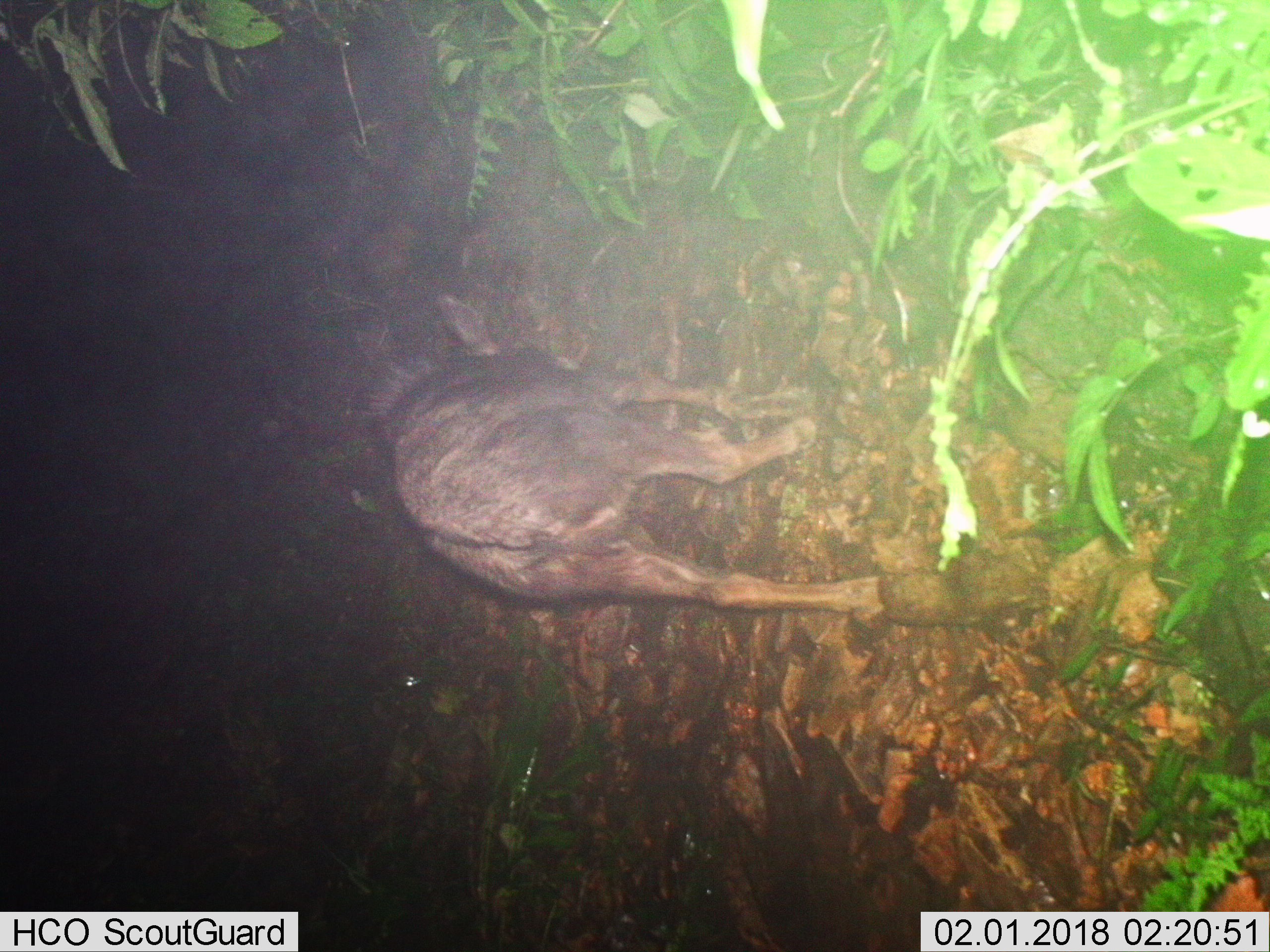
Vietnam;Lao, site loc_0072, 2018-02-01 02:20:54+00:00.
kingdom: Animalia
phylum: Chordata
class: Mammalia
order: Artiodactyla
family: Bovidae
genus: Capricornis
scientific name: Capricornis sumatraensis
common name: chinese serow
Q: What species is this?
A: Chinese serow (Capricornis sumatraensis).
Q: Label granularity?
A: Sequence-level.